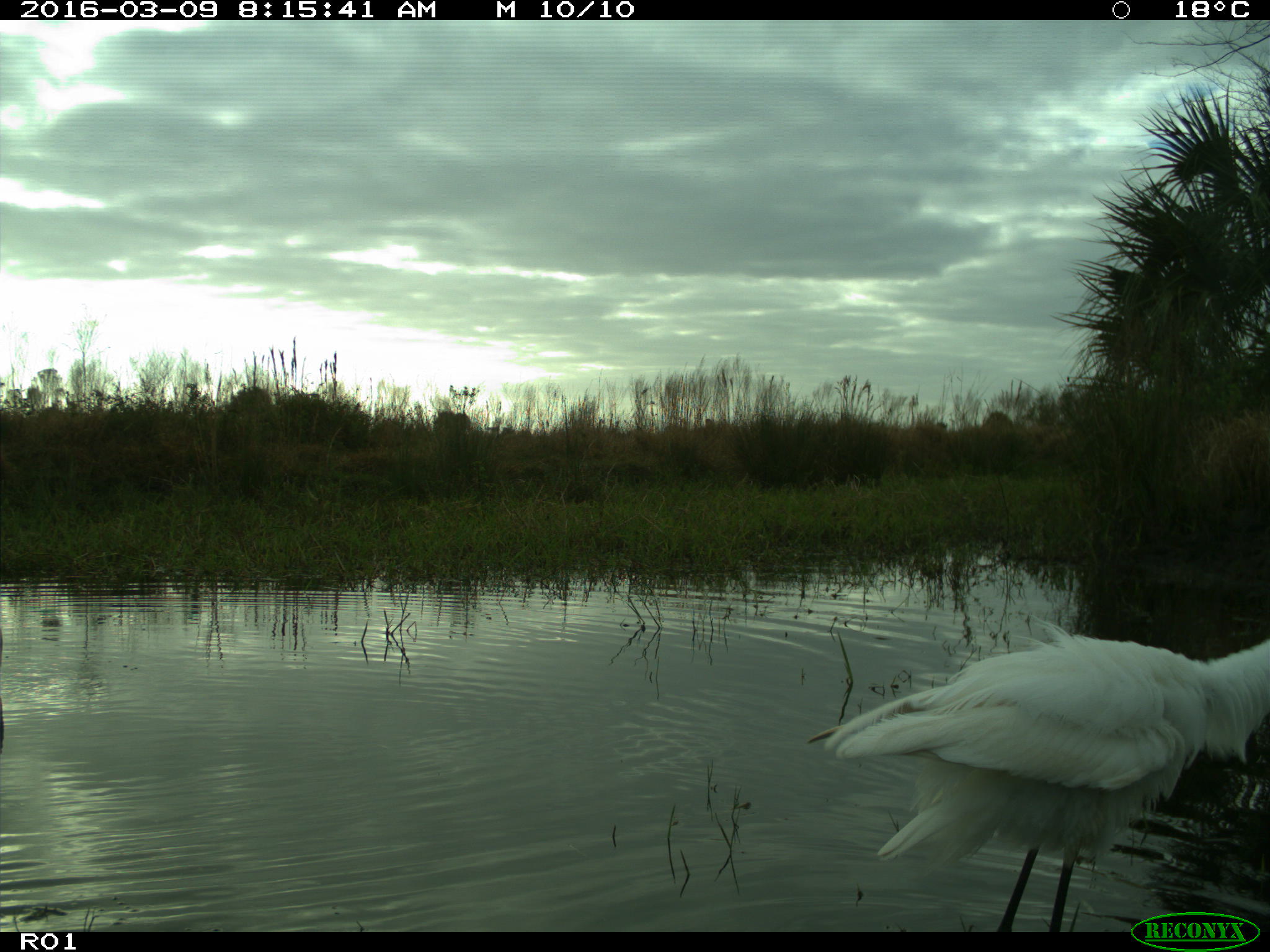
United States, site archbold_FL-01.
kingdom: Animalia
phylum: Chordata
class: Aves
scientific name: Aves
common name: birds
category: unidentified bird